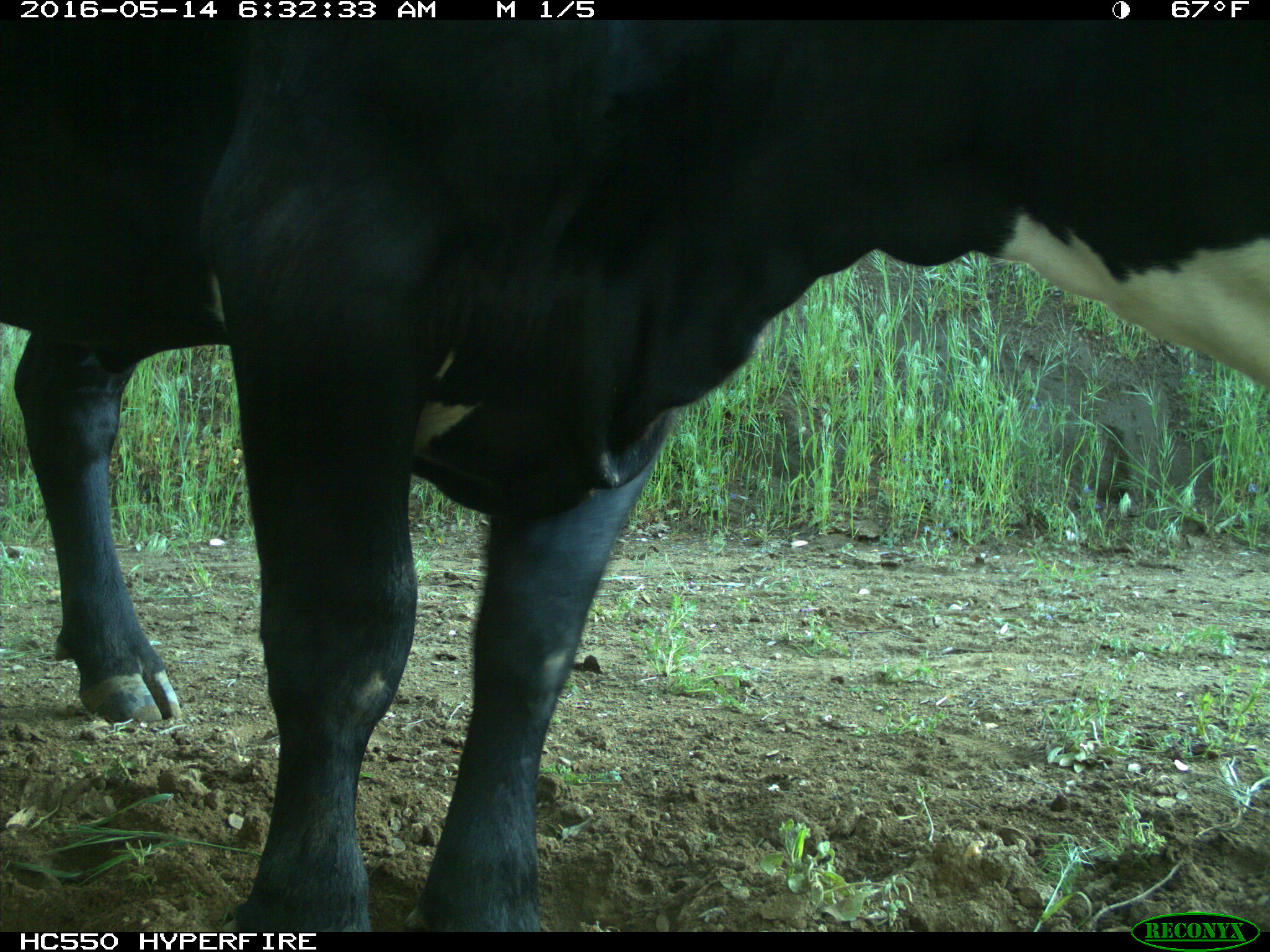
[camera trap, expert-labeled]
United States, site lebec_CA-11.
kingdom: Animalia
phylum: Chordata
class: Mammalia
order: Artiodactyla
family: Bovidae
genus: Bos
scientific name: Bos taurus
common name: domestic cow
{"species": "Bos taurus (domestic cow)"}